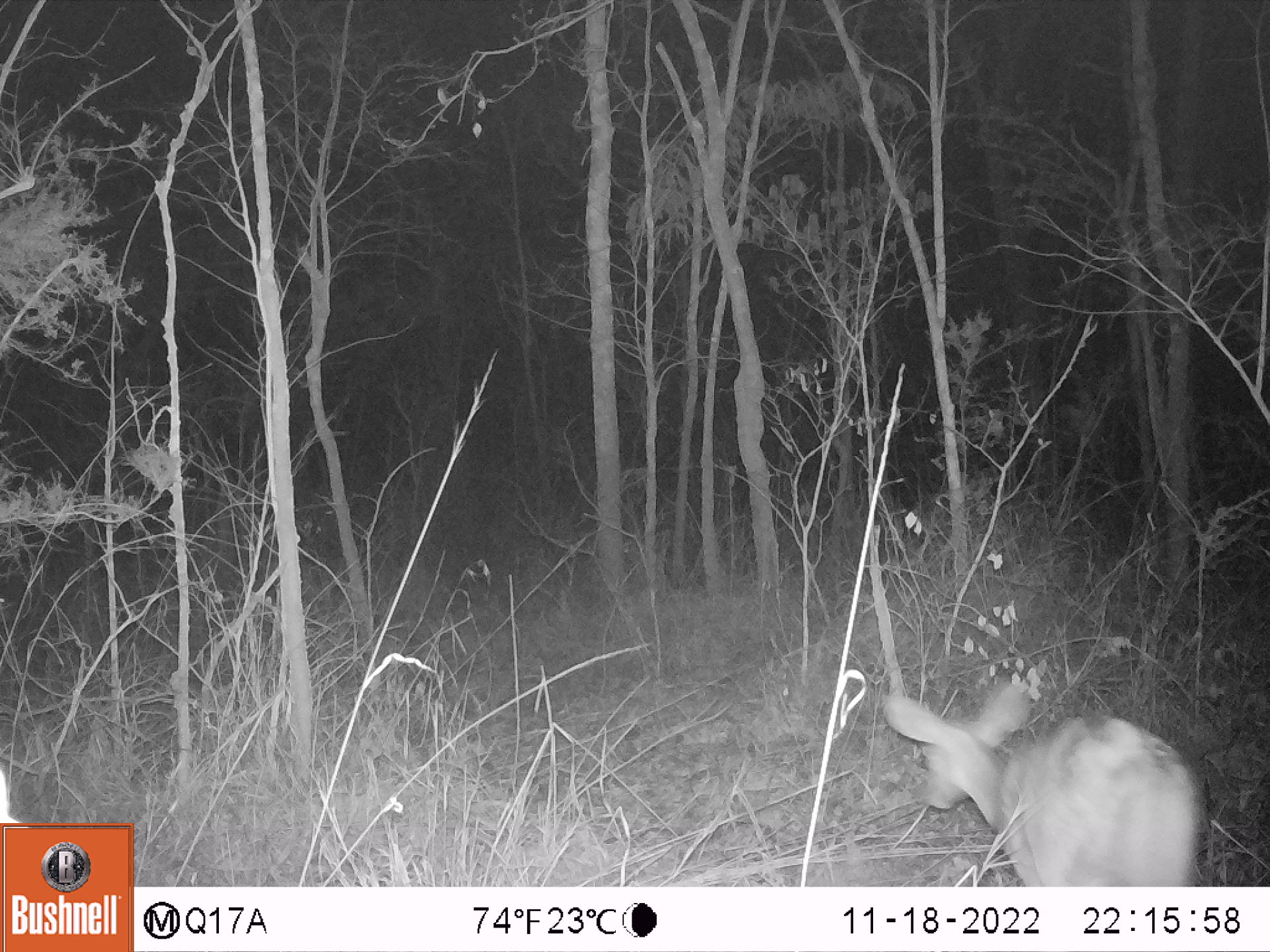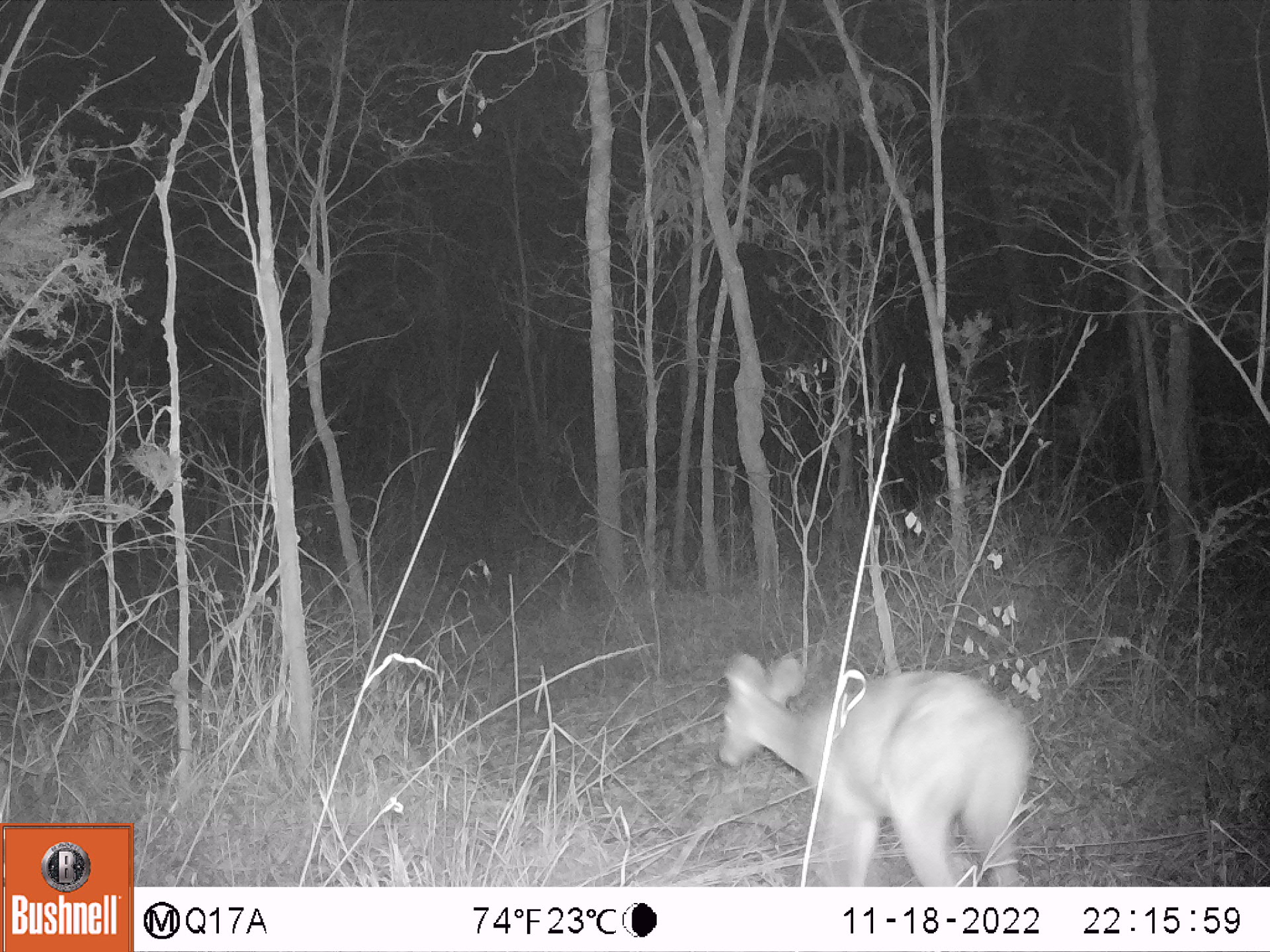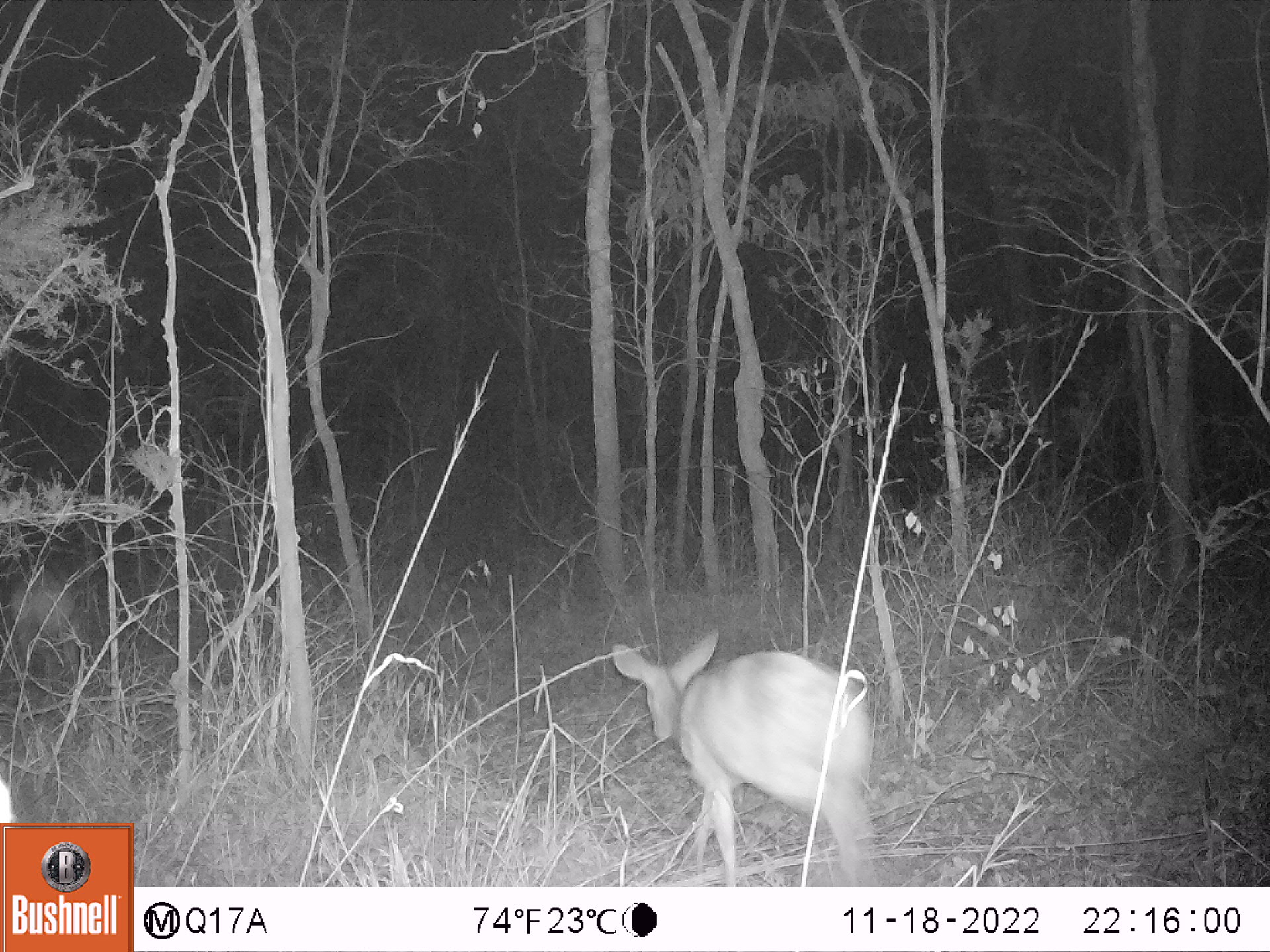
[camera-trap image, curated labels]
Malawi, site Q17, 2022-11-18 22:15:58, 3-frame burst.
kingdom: Animalia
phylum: Chordata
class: Mammalia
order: Artiodactyla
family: Bovidae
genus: Tragelaphus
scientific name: Tragelaphus sylvaticus sylvaticus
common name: cape bushbuck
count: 1